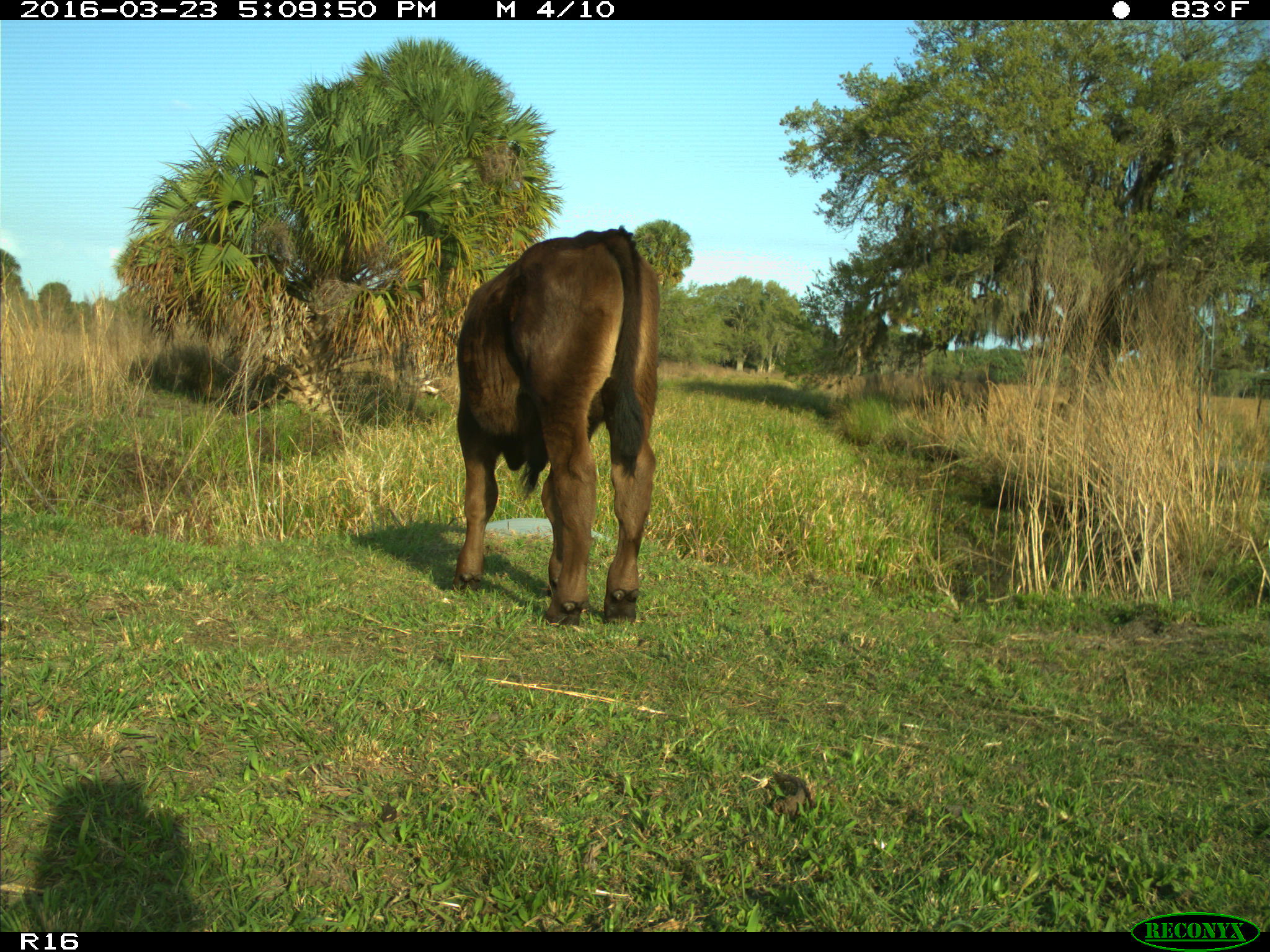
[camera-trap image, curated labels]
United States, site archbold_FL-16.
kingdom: Animalia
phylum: Chordata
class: Mammalia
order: Artiodactyla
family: Bovidae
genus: Bos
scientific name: Bos taurus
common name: domestic cow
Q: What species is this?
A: Bos taurus (domestic cow).